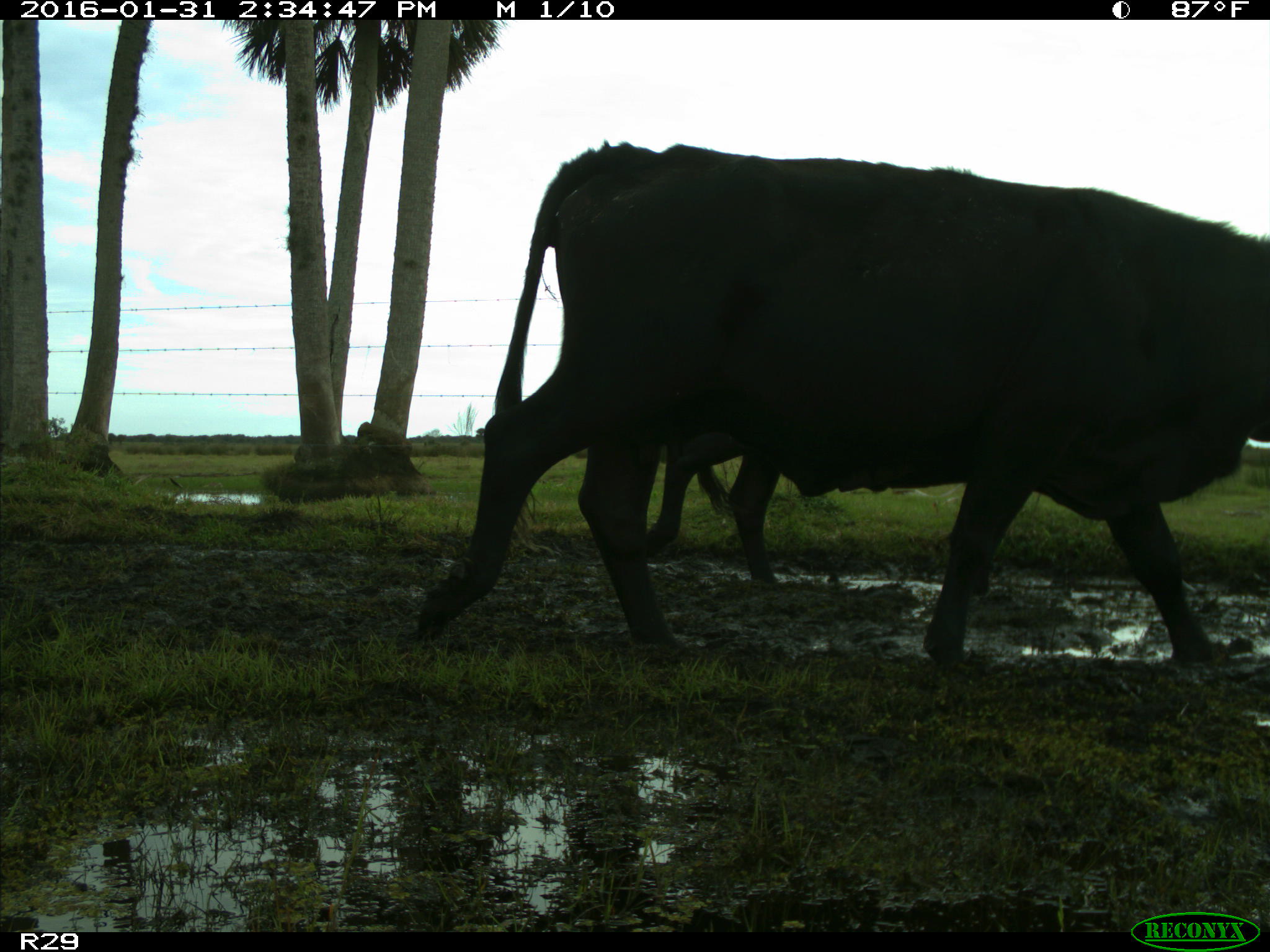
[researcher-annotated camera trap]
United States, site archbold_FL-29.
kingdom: Animalia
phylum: Chordata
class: Mammalia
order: Artiodactyla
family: Bovidae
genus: Bos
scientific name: Bos taurus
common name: domestic cow